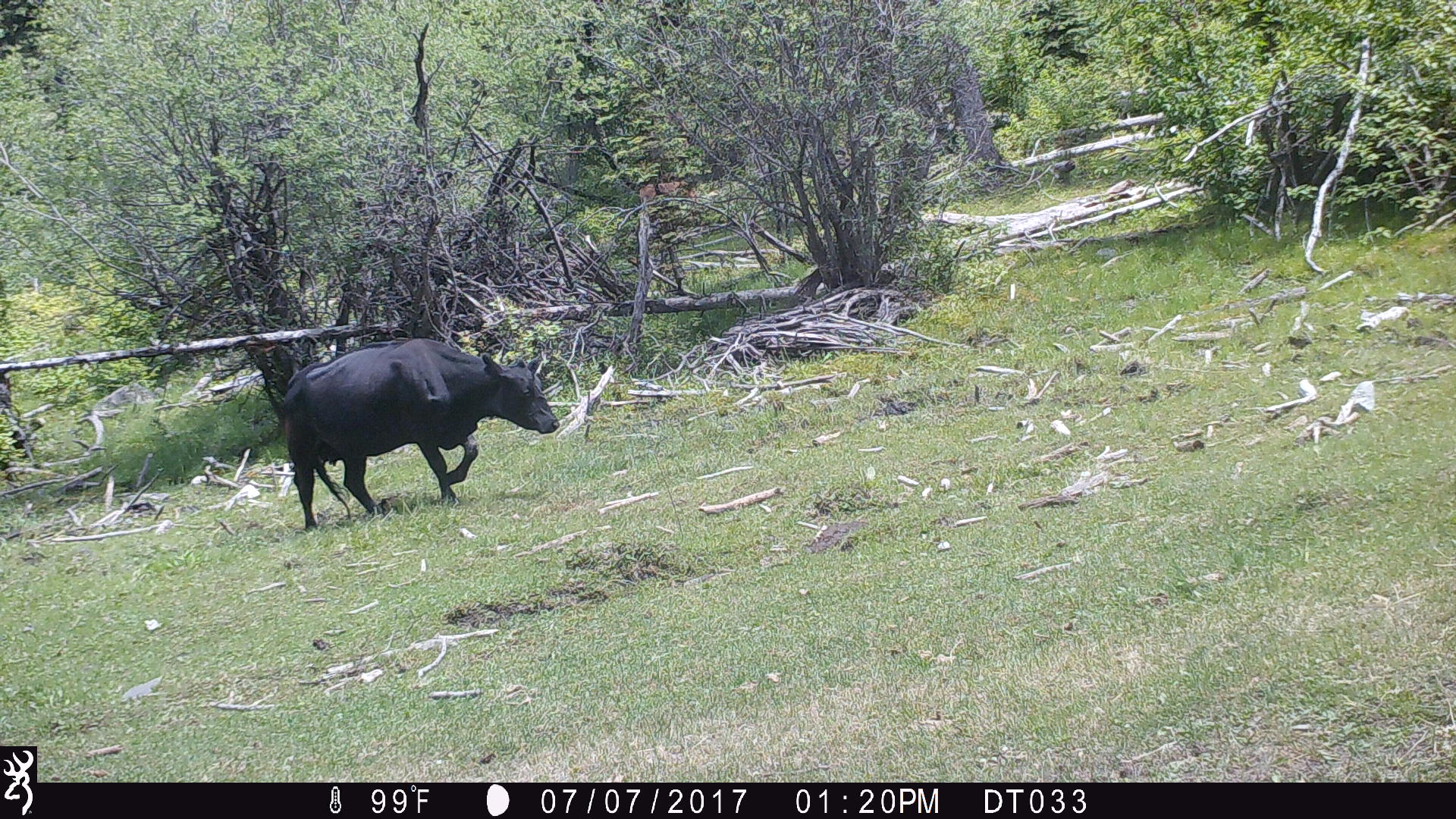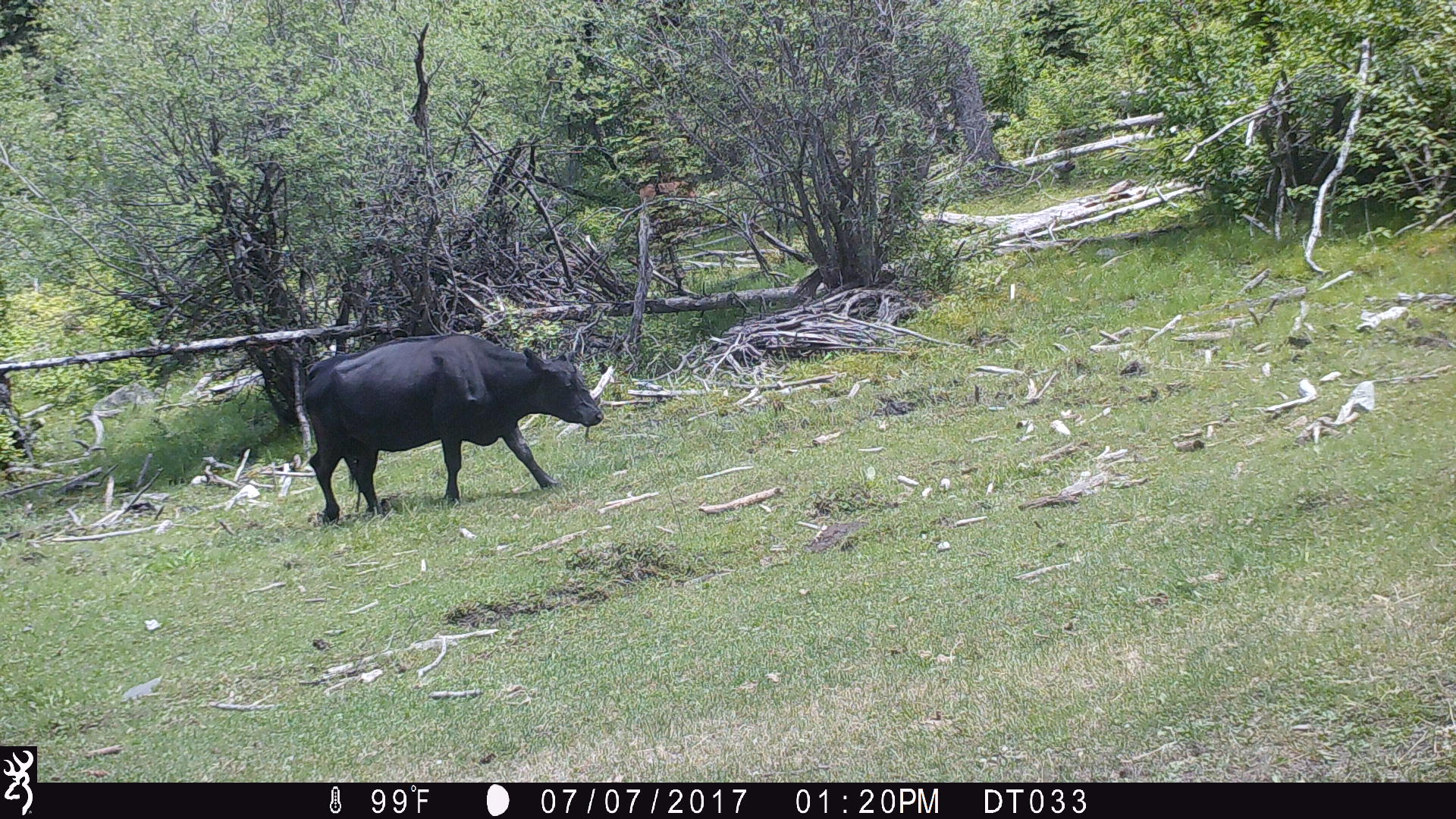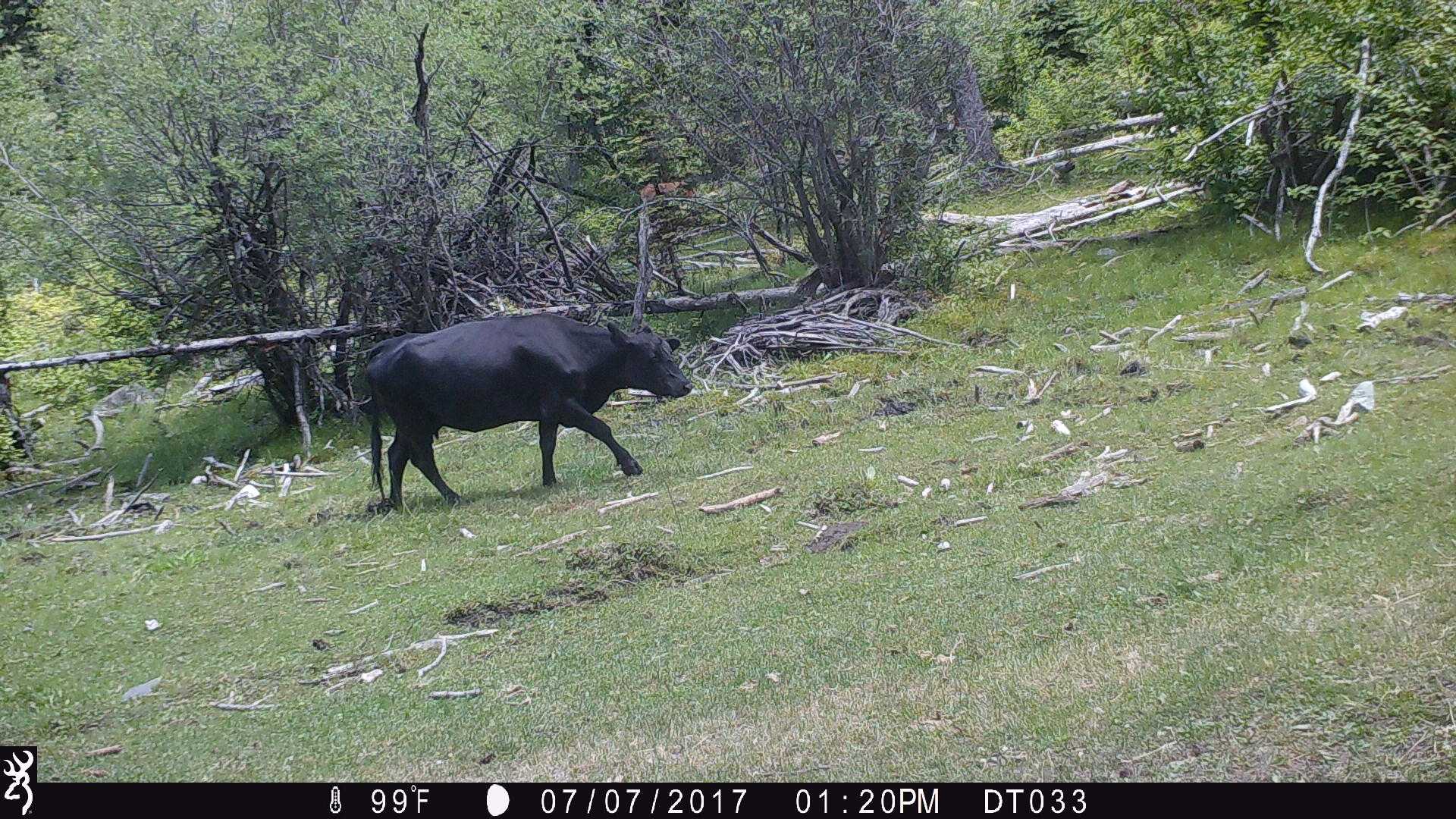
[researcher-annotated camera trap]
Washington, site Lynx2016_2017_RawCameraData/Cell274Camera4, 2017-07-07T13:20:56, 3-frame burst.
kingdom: Animalia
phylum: Chordata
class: Mammalia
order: Artiodactyla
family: Bovidae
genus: Bos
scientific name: Bos taurus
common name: domestic cattle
Domestic cattle (Bos taurus). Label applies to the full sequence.